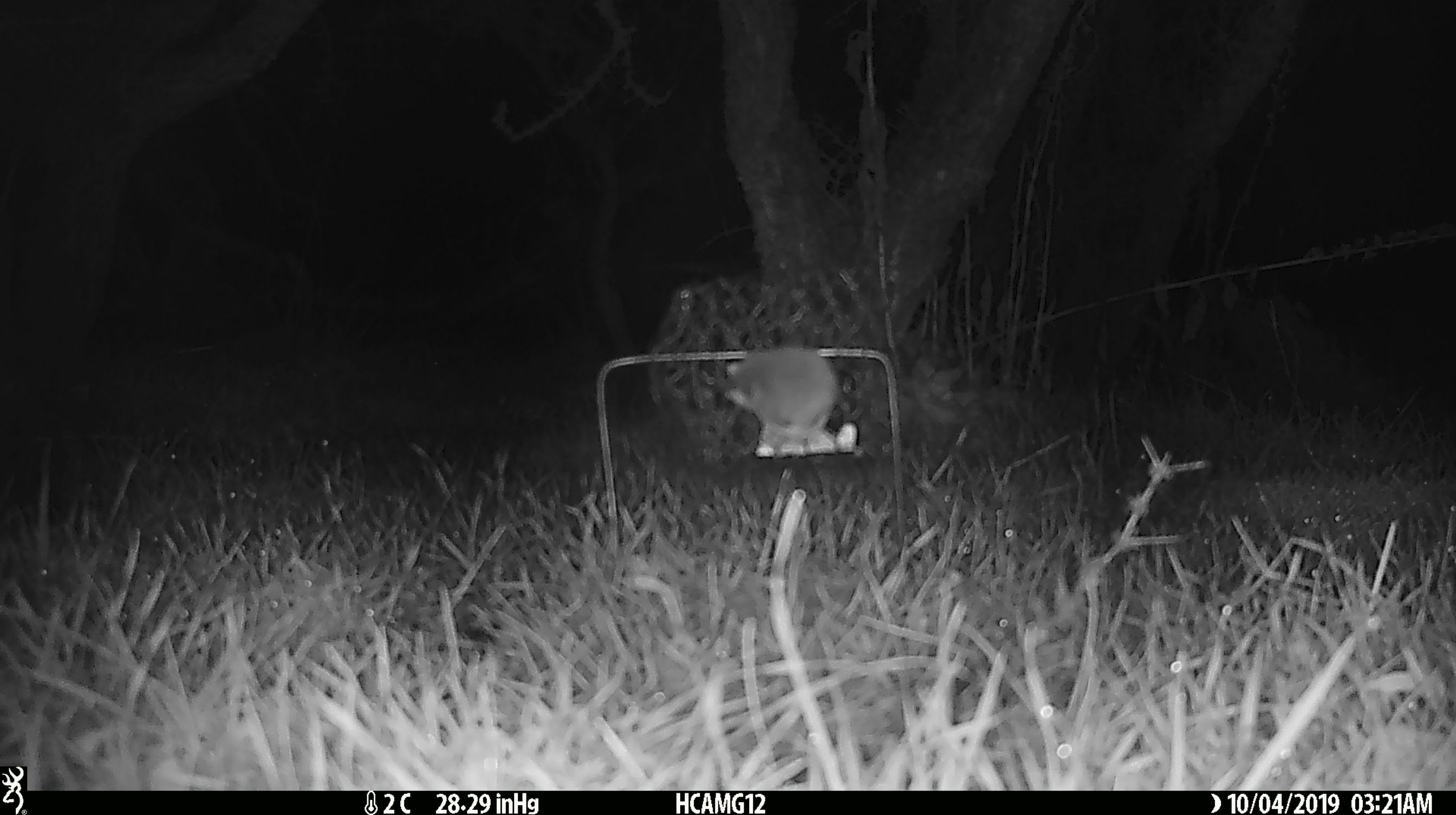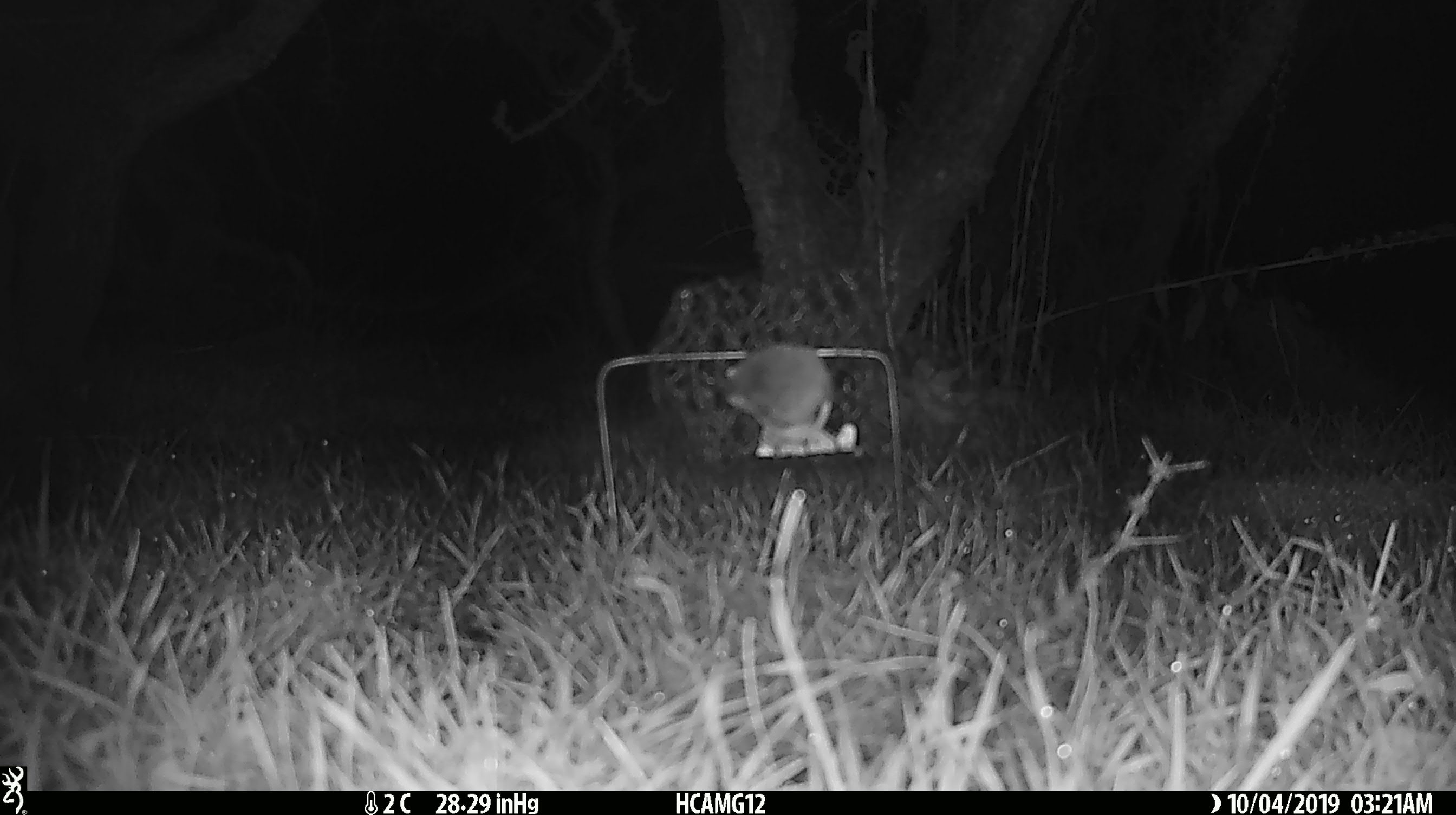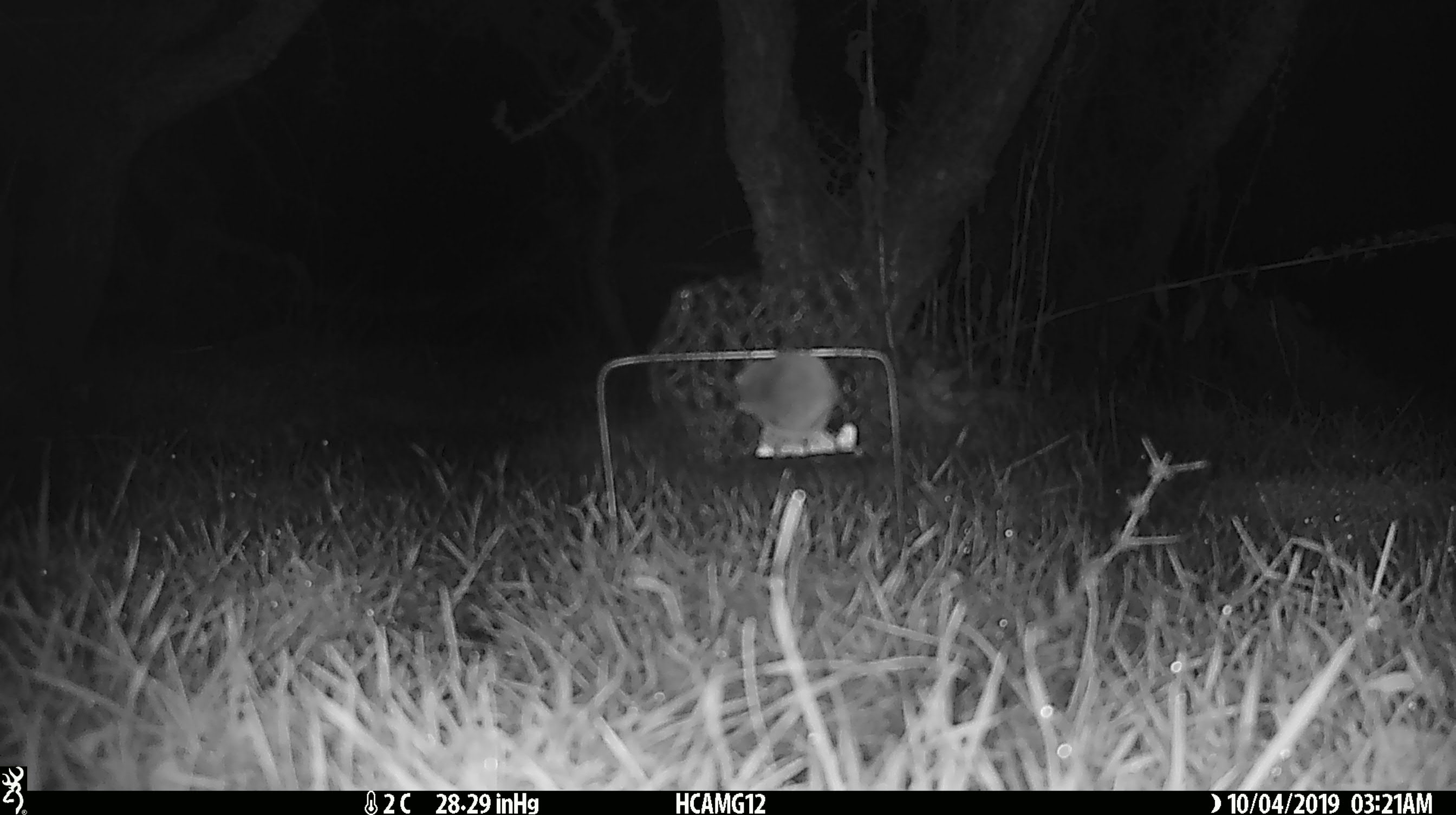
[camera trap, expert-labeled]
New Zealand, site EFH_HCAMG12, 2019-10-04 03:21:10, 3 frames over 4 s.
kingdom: Animalia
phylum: Chordata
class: Mammalia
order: Rodentia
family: Muridae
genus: Mus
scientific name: Mus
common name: mouse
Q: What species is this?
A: Mouse (Mus).